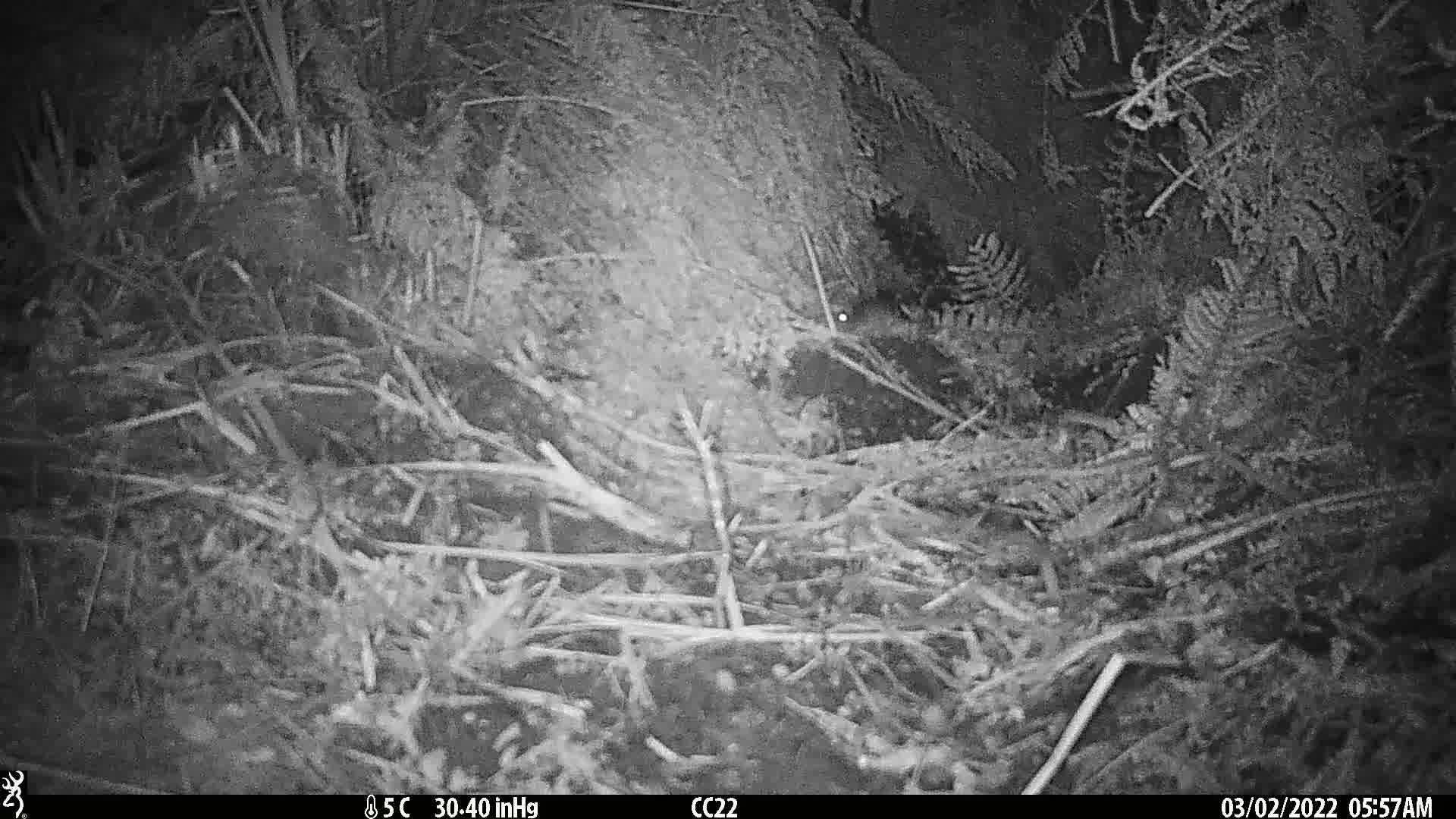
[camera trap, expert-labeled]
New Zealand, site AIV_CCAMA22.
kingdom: Animalia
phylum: Chordata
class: Mammalia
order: Rodentia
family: Muridae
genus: Mus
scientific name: Mus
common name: mouse